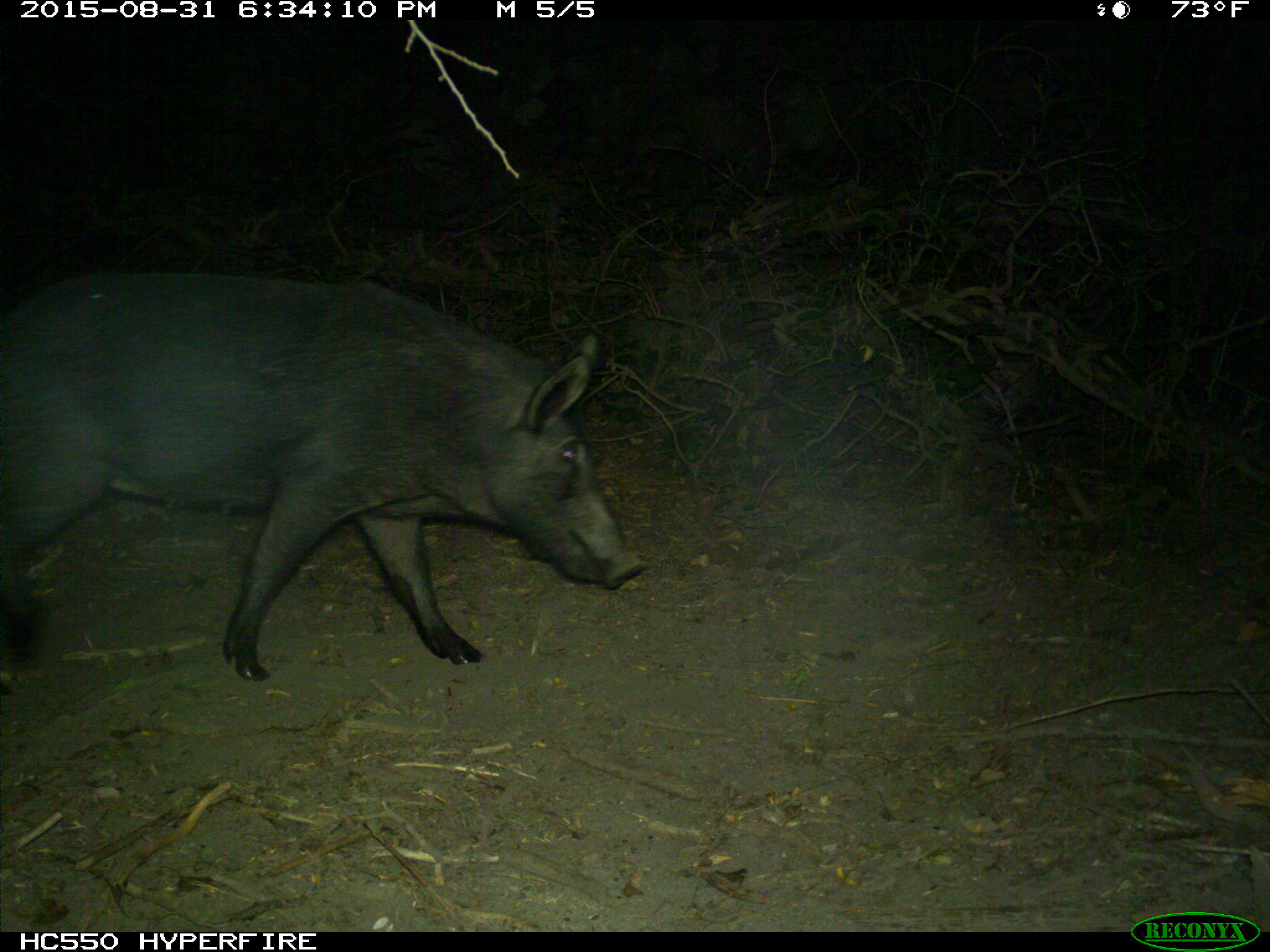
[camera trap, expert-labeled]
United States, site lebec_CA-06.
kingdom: Animalia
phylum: Chordata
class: Mammalia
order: Artiodactyla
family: Suidae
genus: Sus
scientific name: Sus scrofa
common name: wild boar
Sus scrofa (wild boar).